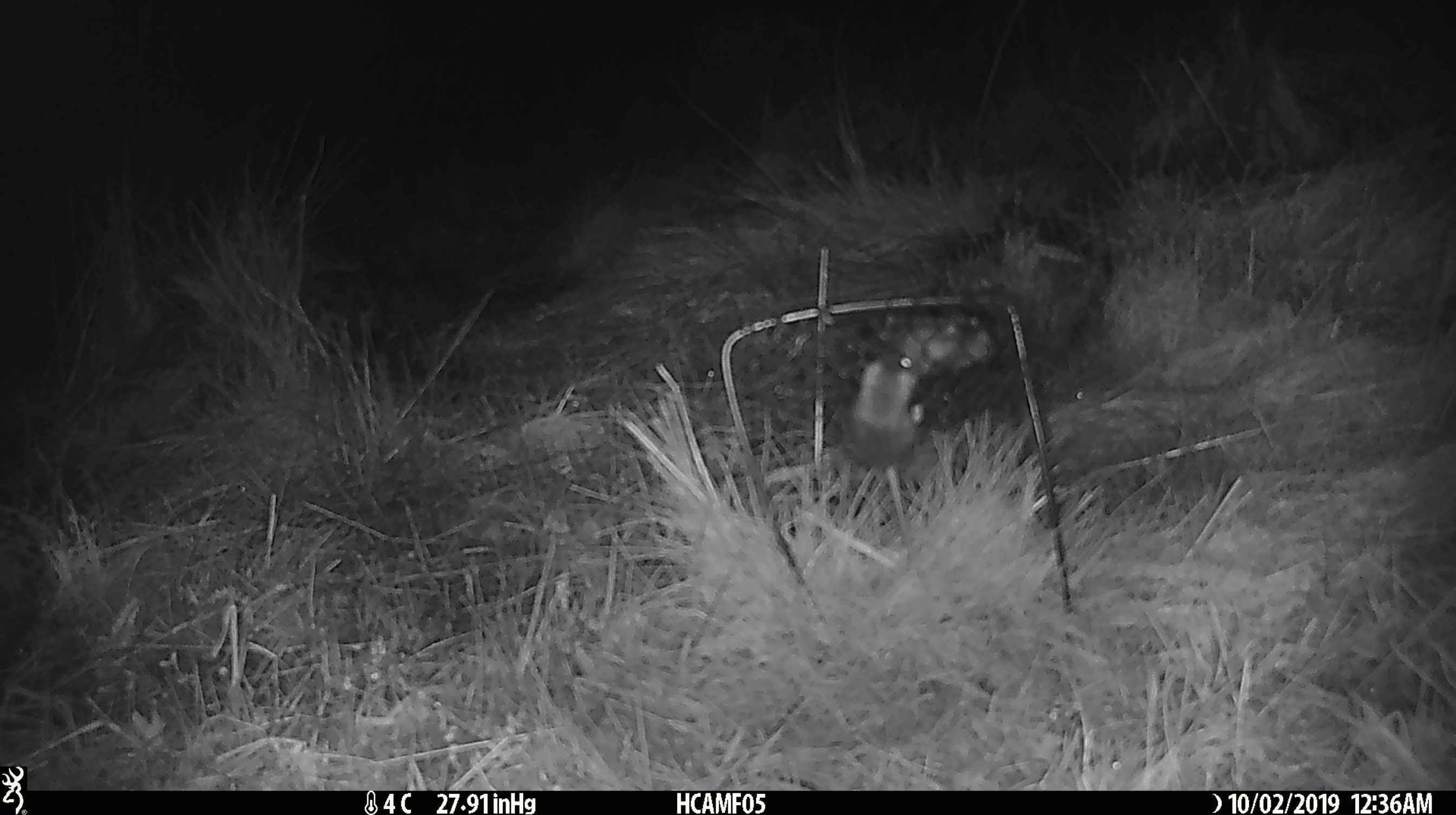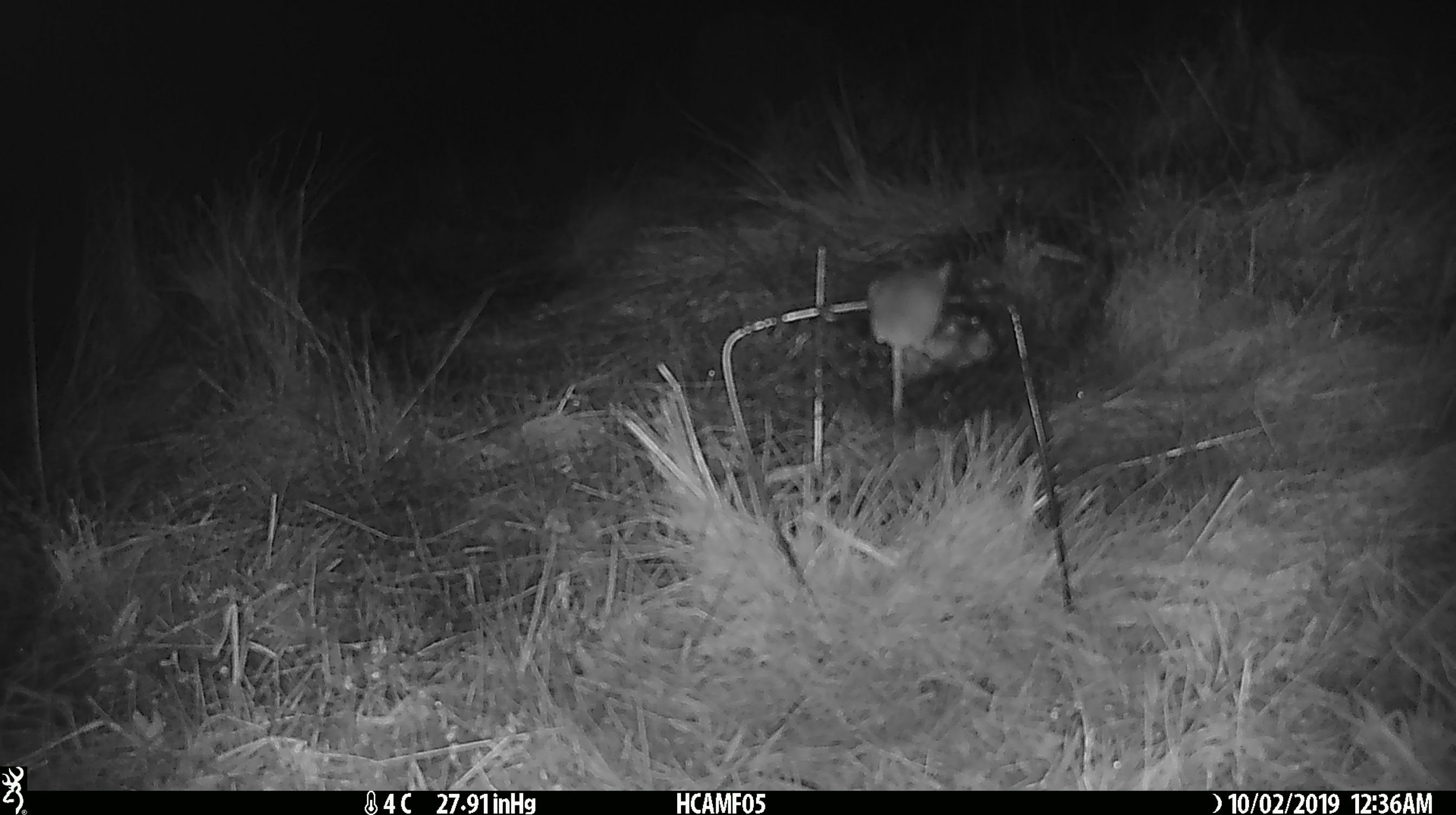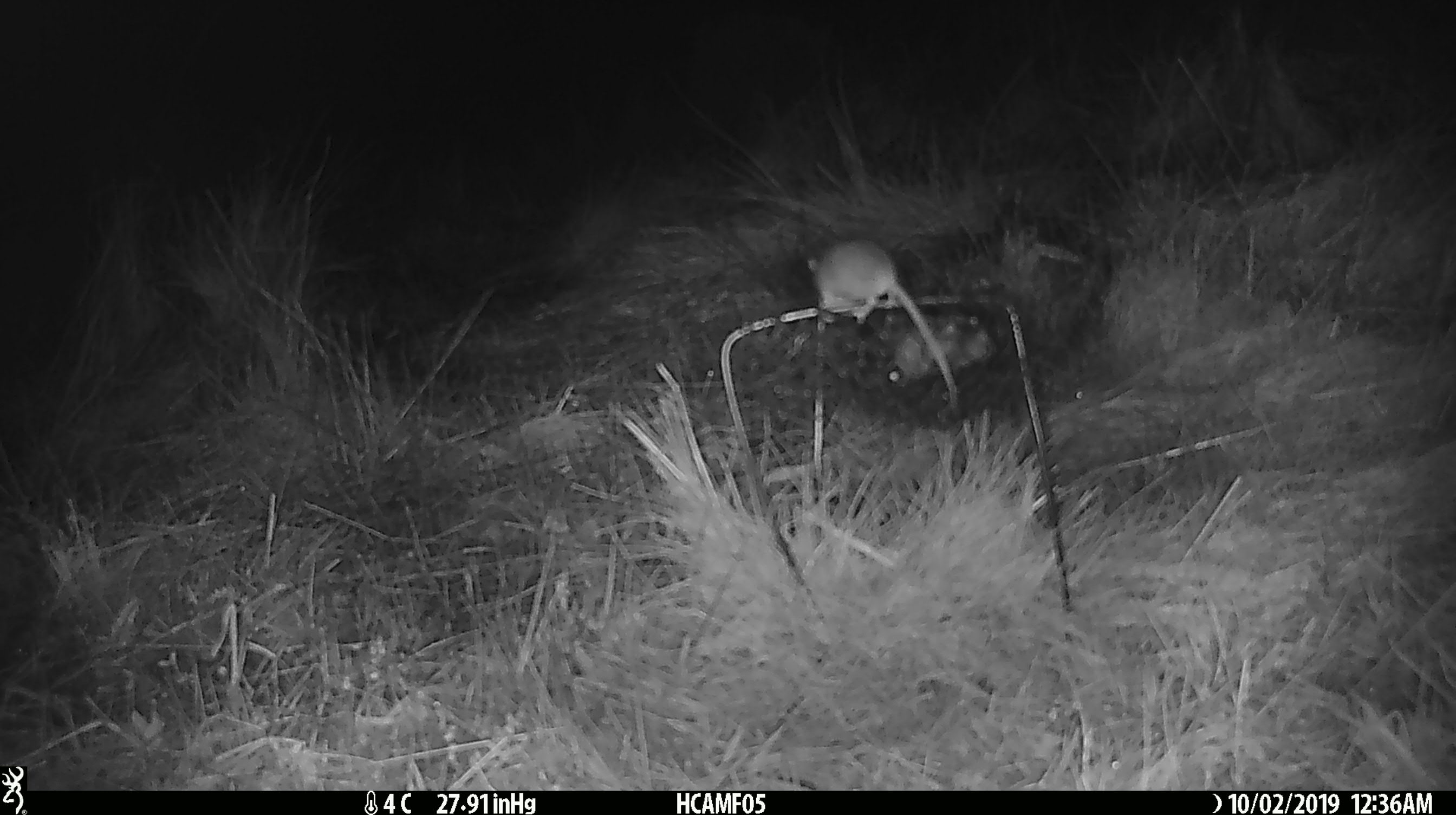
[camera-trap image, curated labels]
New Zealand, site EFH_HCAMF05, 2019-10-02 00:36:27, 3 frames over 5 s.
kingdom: Animalia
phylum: Chordata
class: Mammalia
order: Rodentia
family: Muridae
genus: Mus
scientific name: Mus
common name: mouse